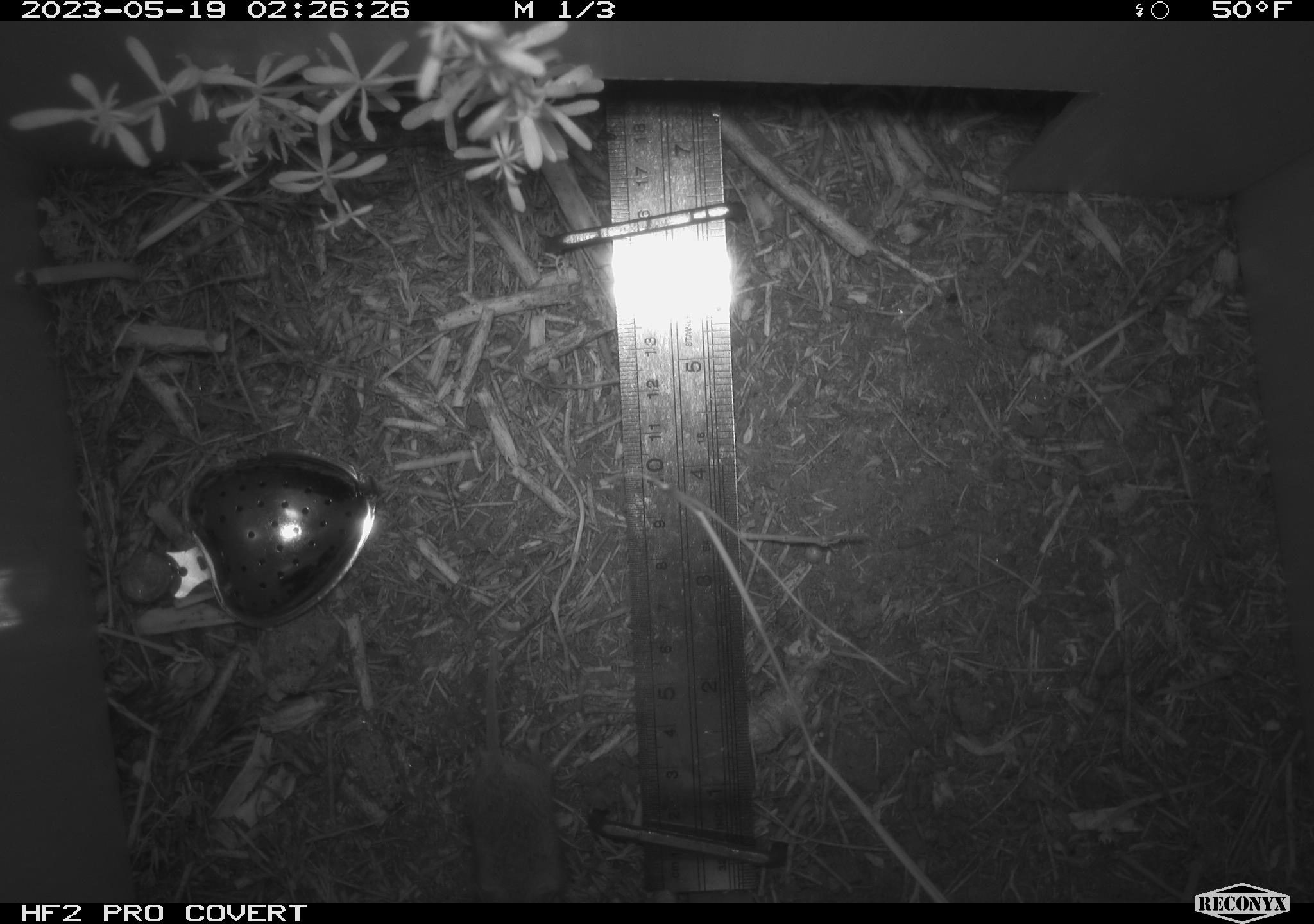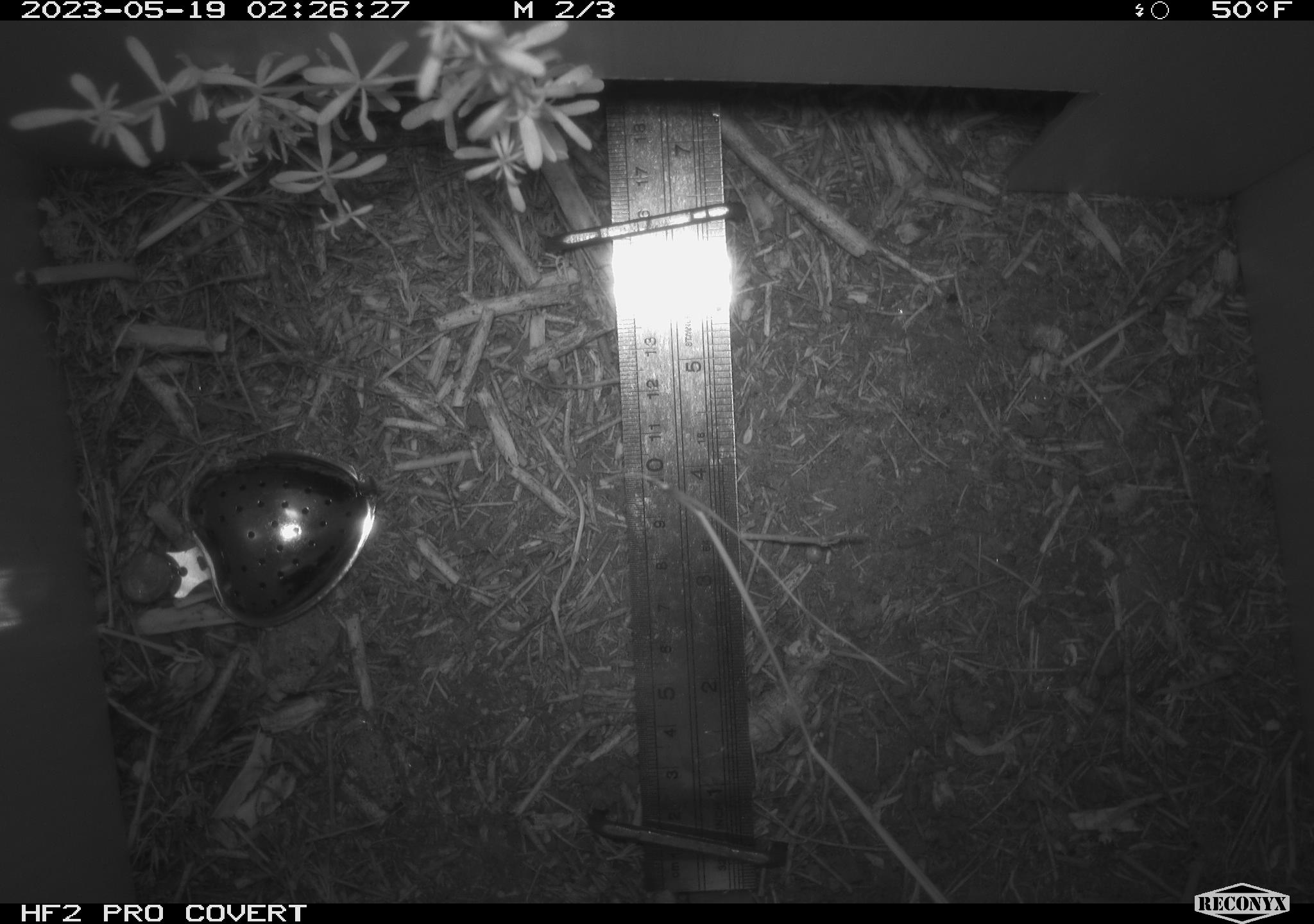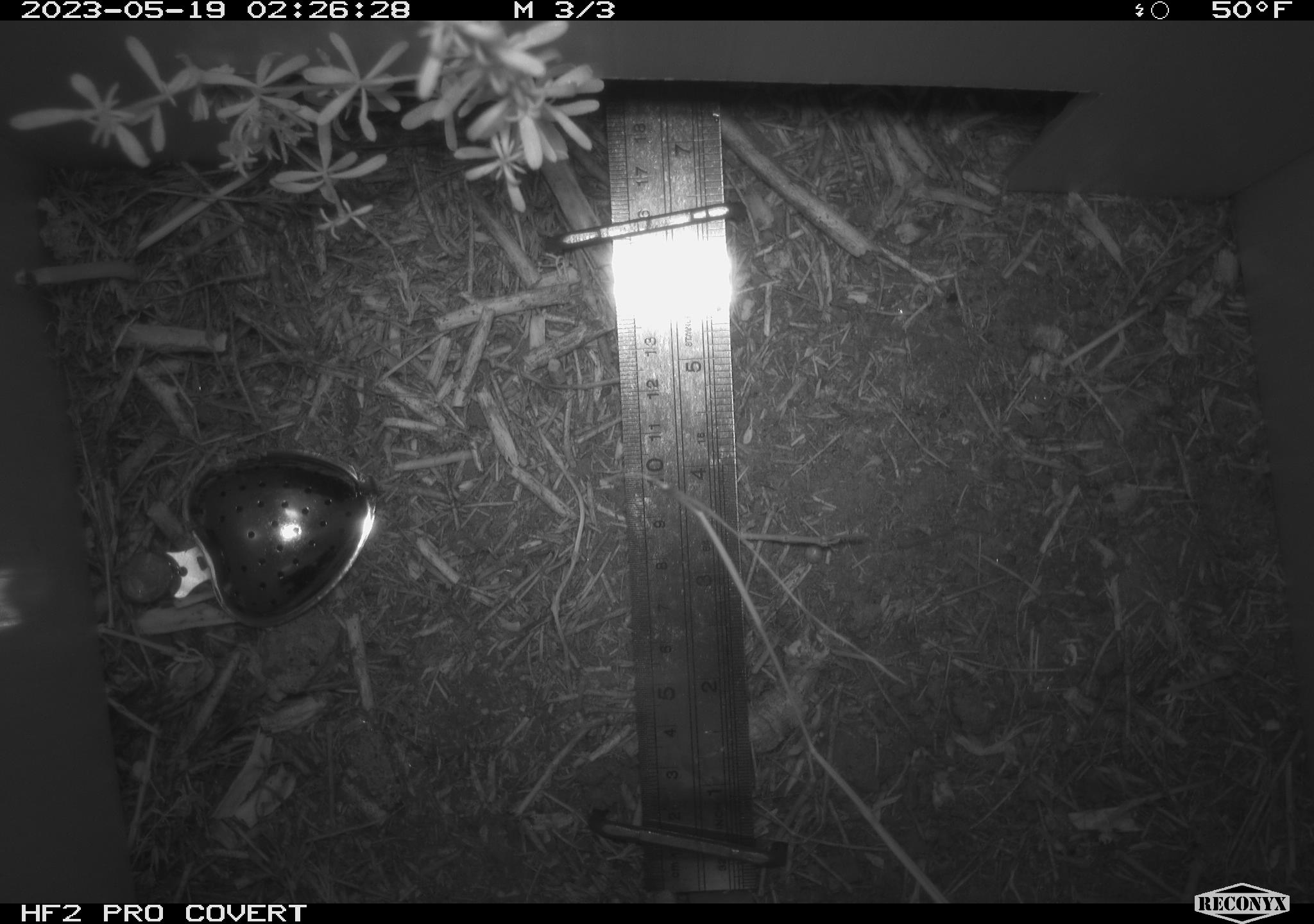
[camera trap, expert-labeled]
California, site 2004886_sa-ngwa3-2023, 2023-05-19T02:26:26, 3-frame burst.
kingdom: Animalia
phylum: Chordata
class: Mammalia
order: Rodentia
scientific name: Rodentia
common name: mouse species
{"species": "mouse species (Rodentia)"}